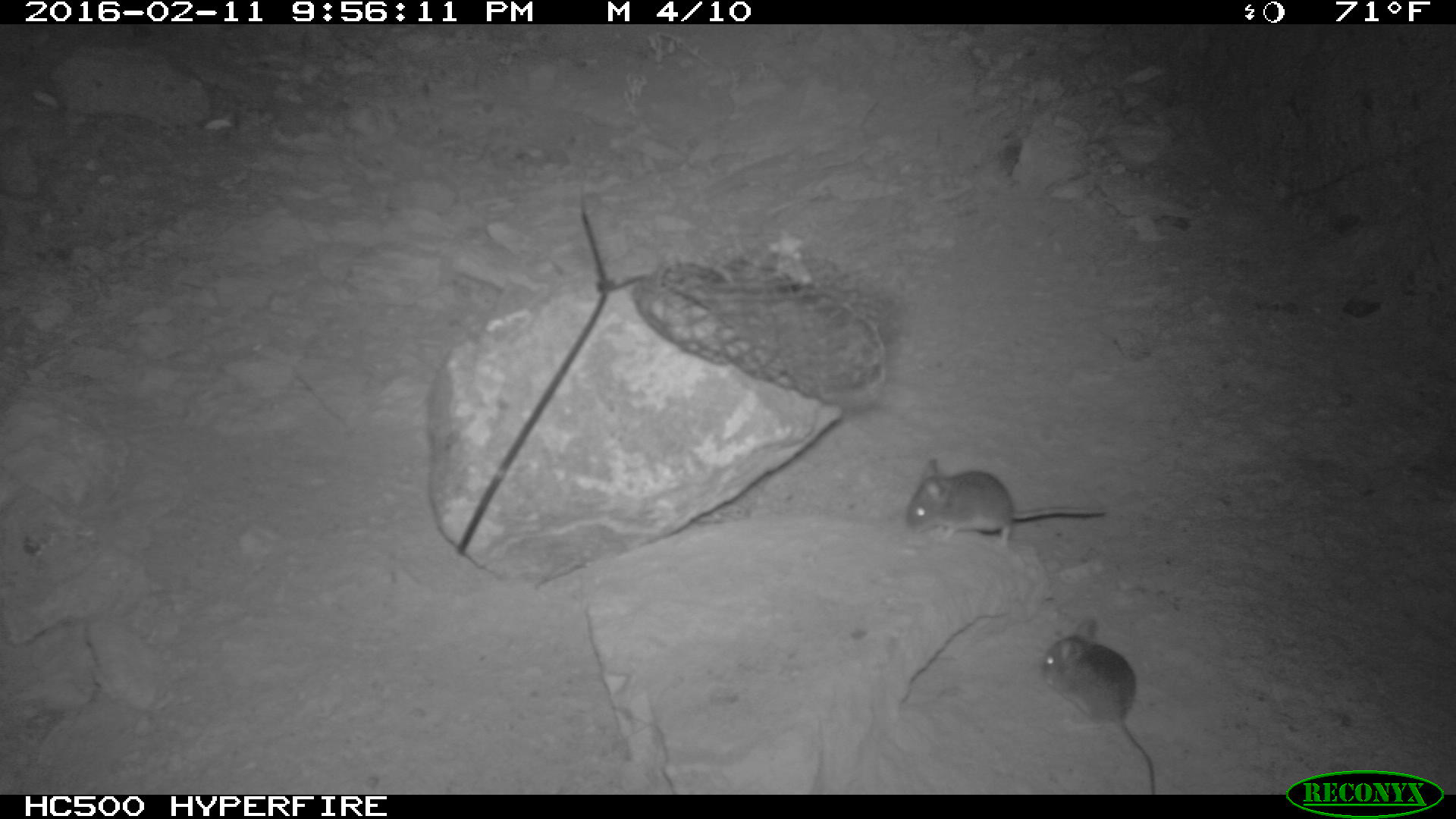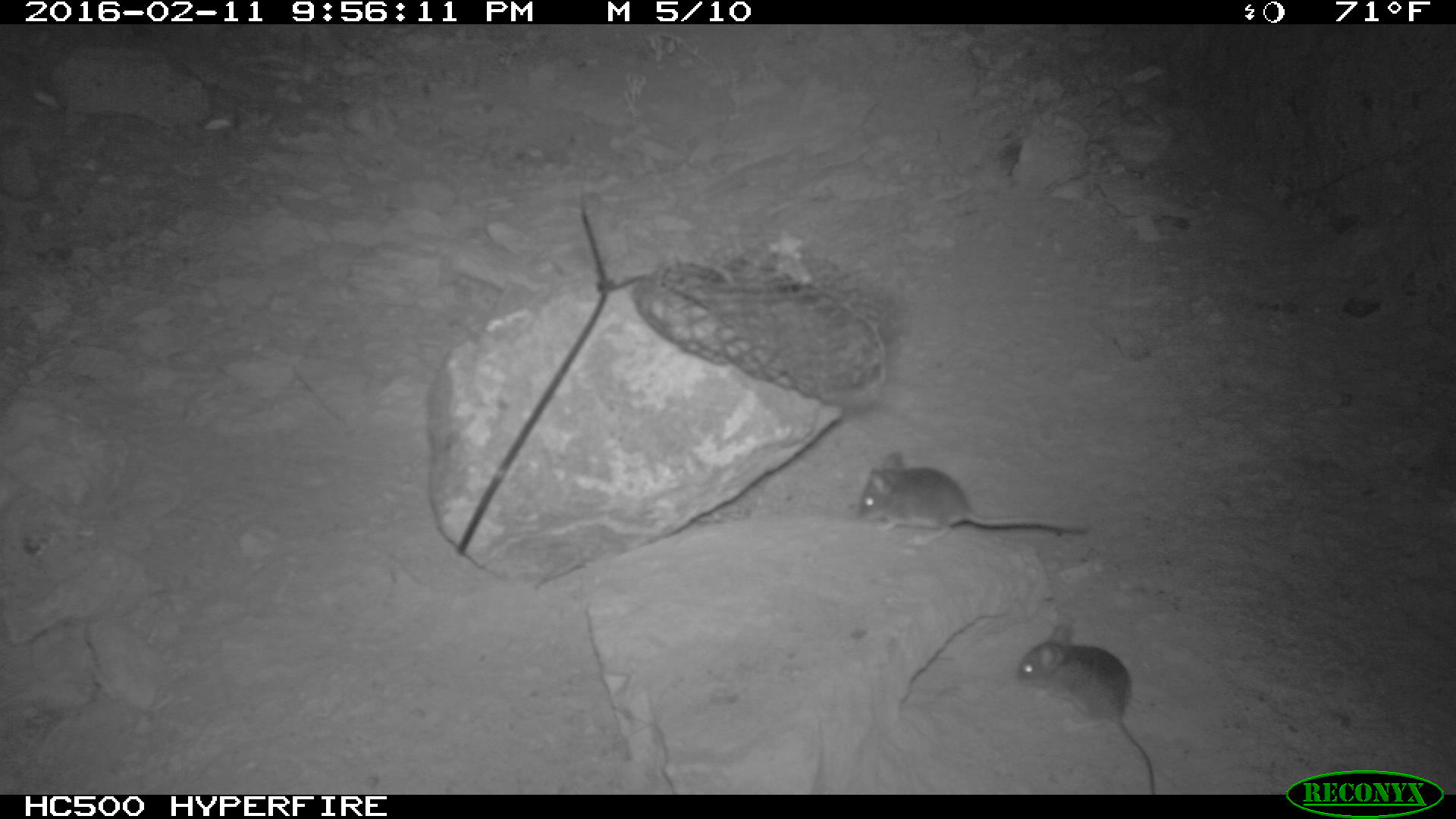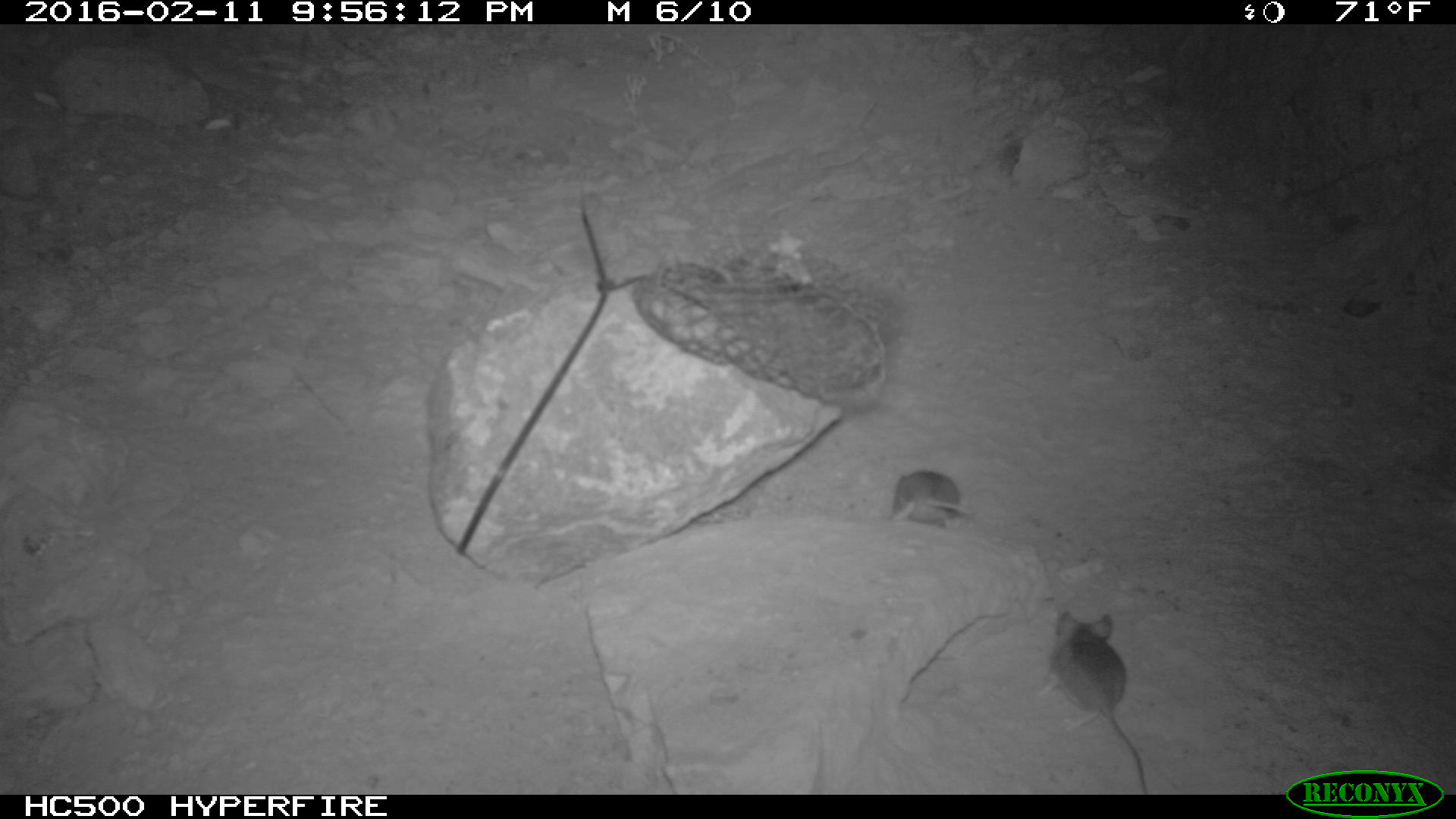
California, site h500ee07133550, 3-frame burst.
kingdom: Animalia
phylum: Chordata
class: Mammalia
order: Rodentia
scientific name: Rodentia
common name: rodent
Rodent (Rodentia).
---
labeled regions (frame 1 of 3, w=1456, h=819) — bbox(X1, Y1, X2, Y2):
rodent: bbox(1040, 617, 1154, 795); bbox(904, 459, 1104, 543)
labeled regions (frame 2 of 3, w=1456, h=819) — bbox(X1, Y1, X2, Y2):
rodent: bbox(1017, 617, 1155, 792); bbox(861, 452, 1090, 546)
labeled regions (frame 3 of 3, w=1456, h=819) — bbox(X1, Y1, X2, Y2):
rodent: bbox(1046, 607, 1149, 792); bbox(888, 465, 977, 536)